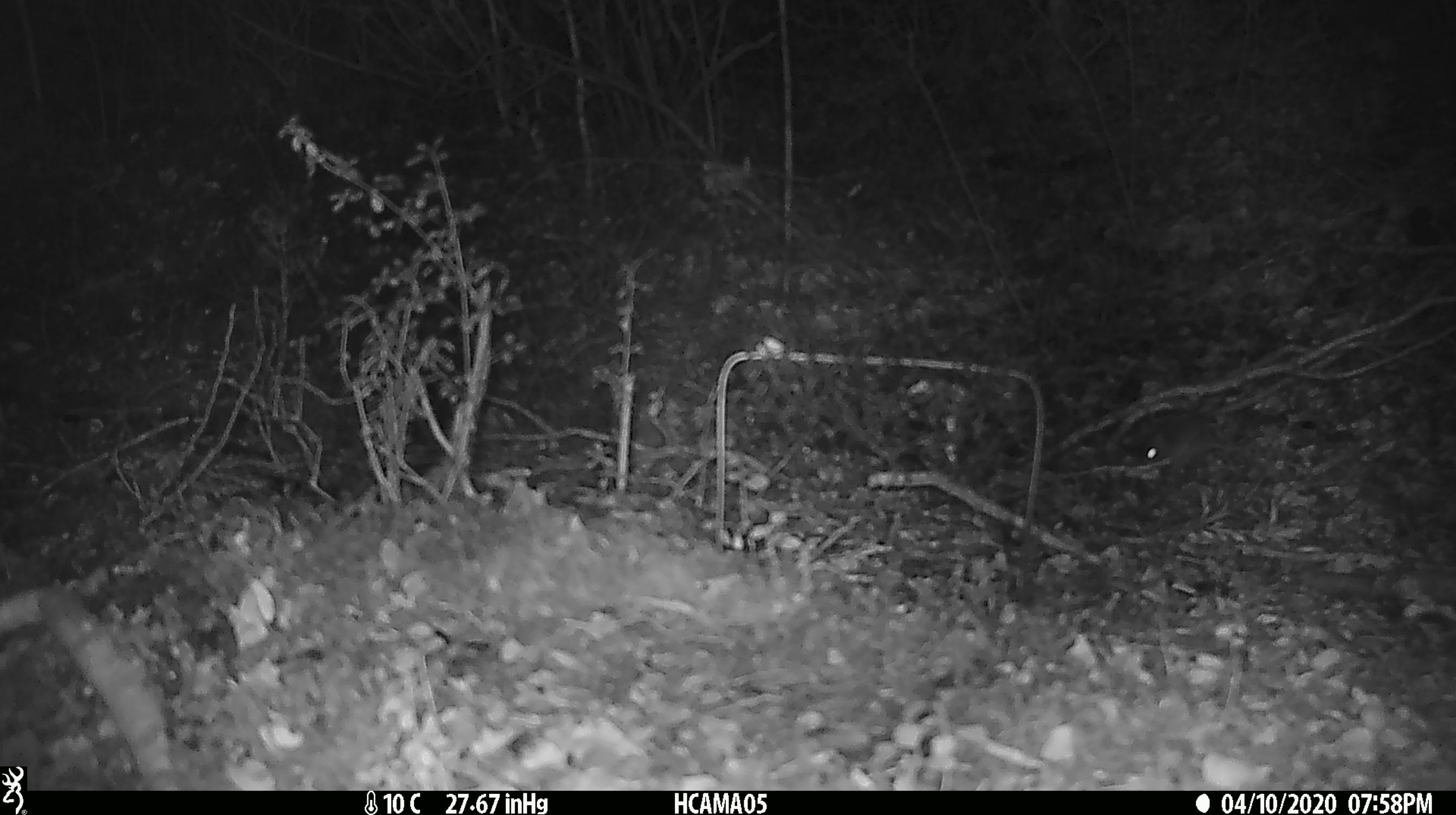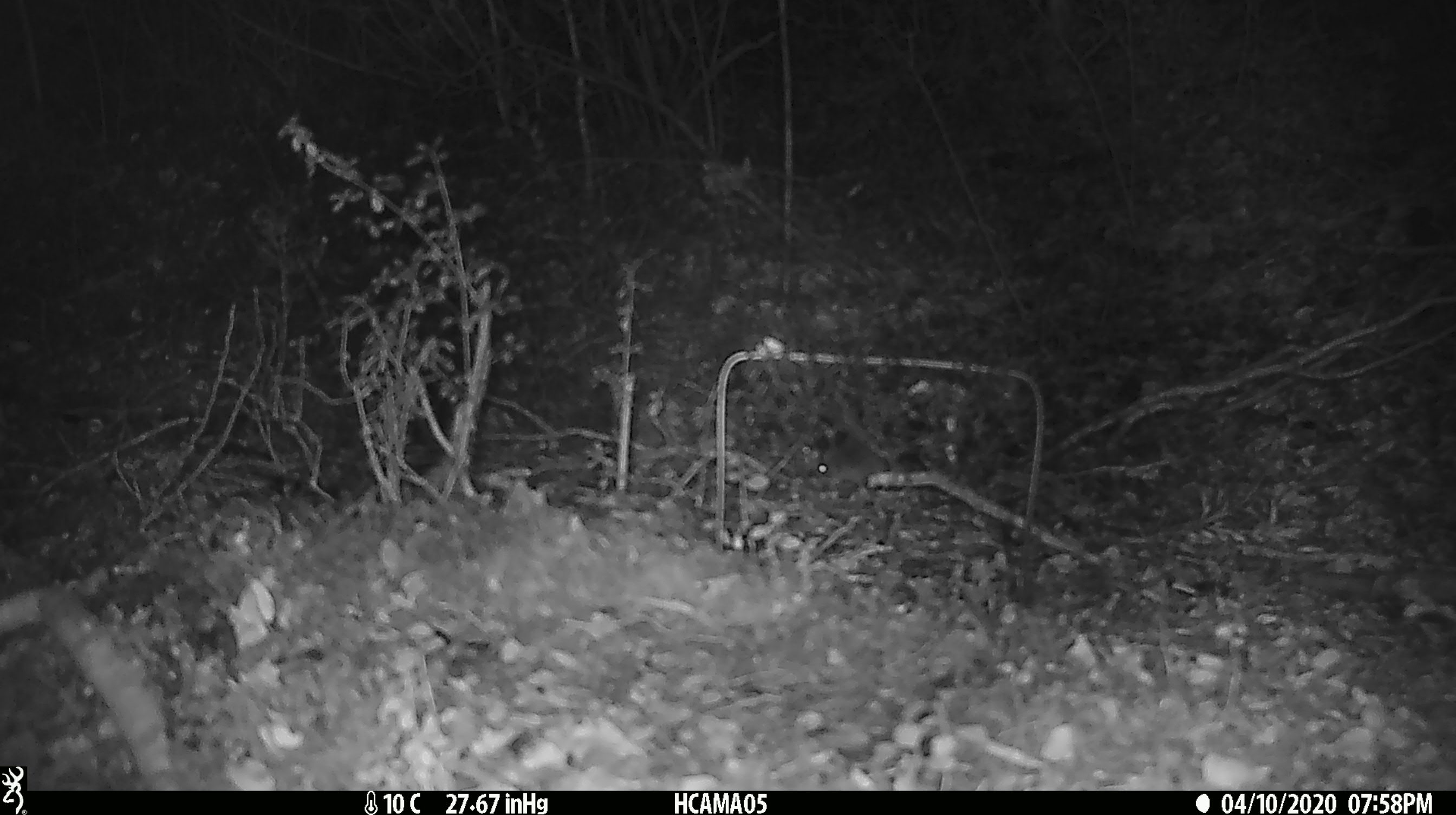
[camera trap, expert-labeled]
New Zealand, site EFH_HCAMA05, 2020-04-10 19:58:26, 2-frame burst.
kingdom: Animalia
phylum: Chordata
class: Mammalia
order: Rodentia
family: Muridae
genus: Mus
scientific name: Mus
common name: mouse